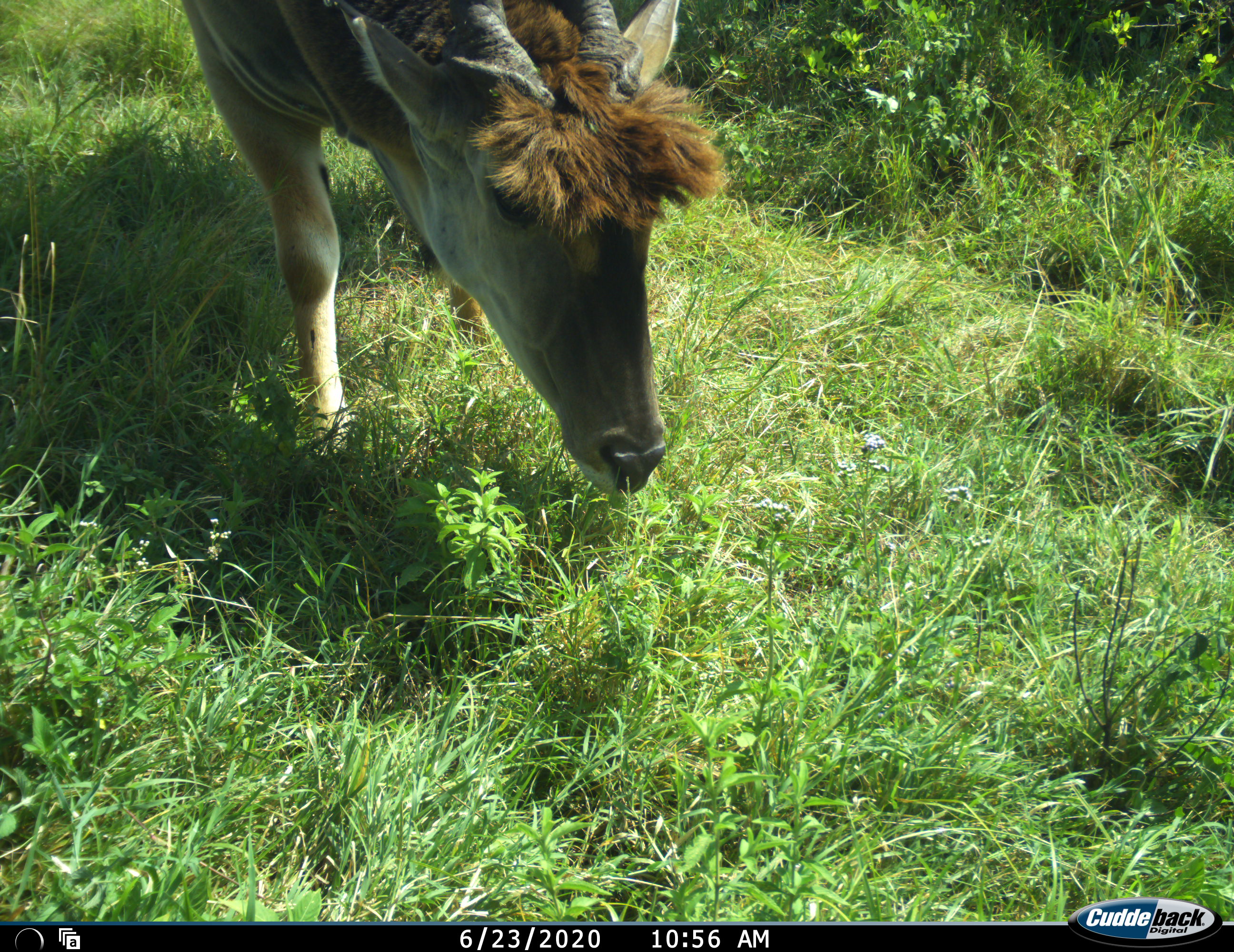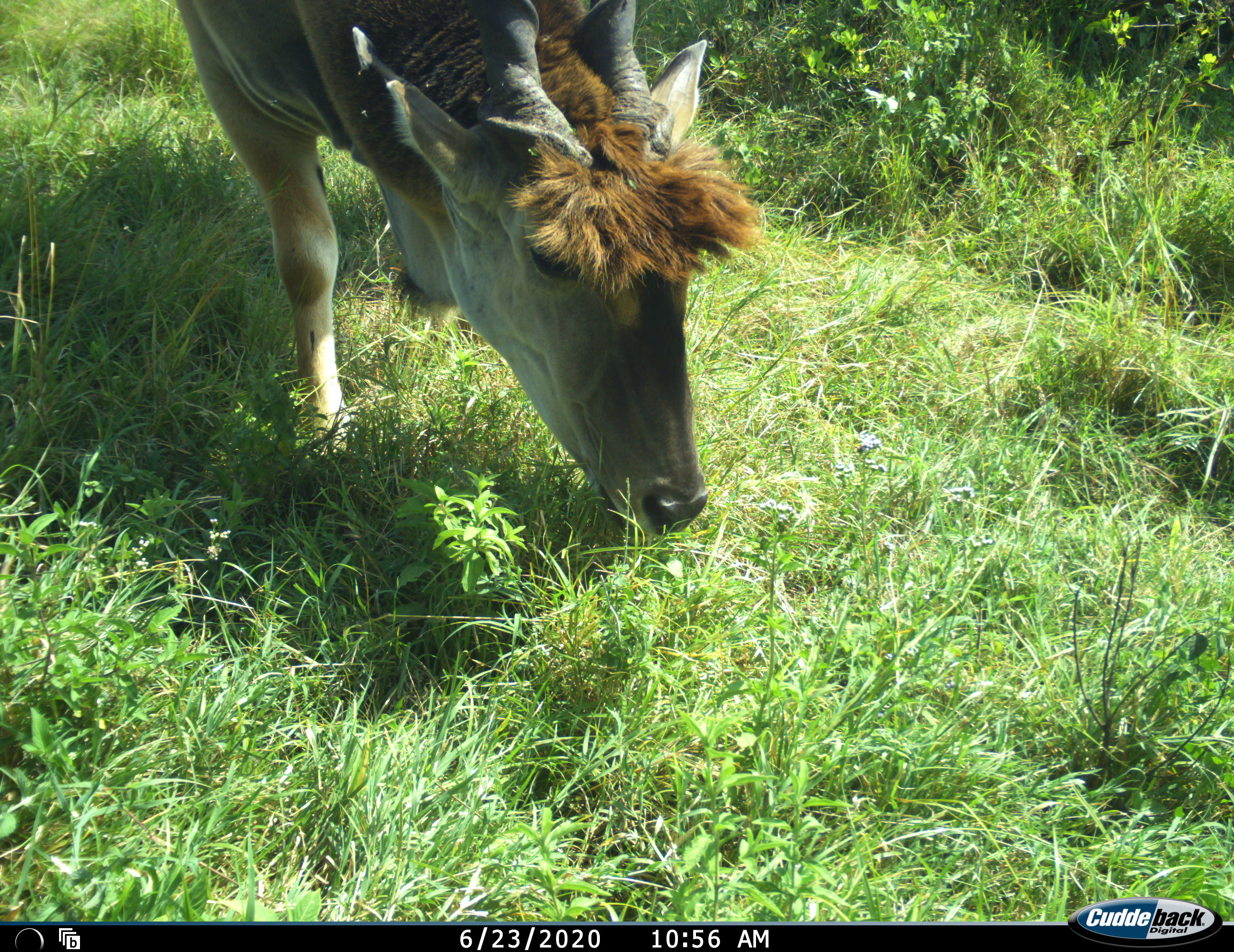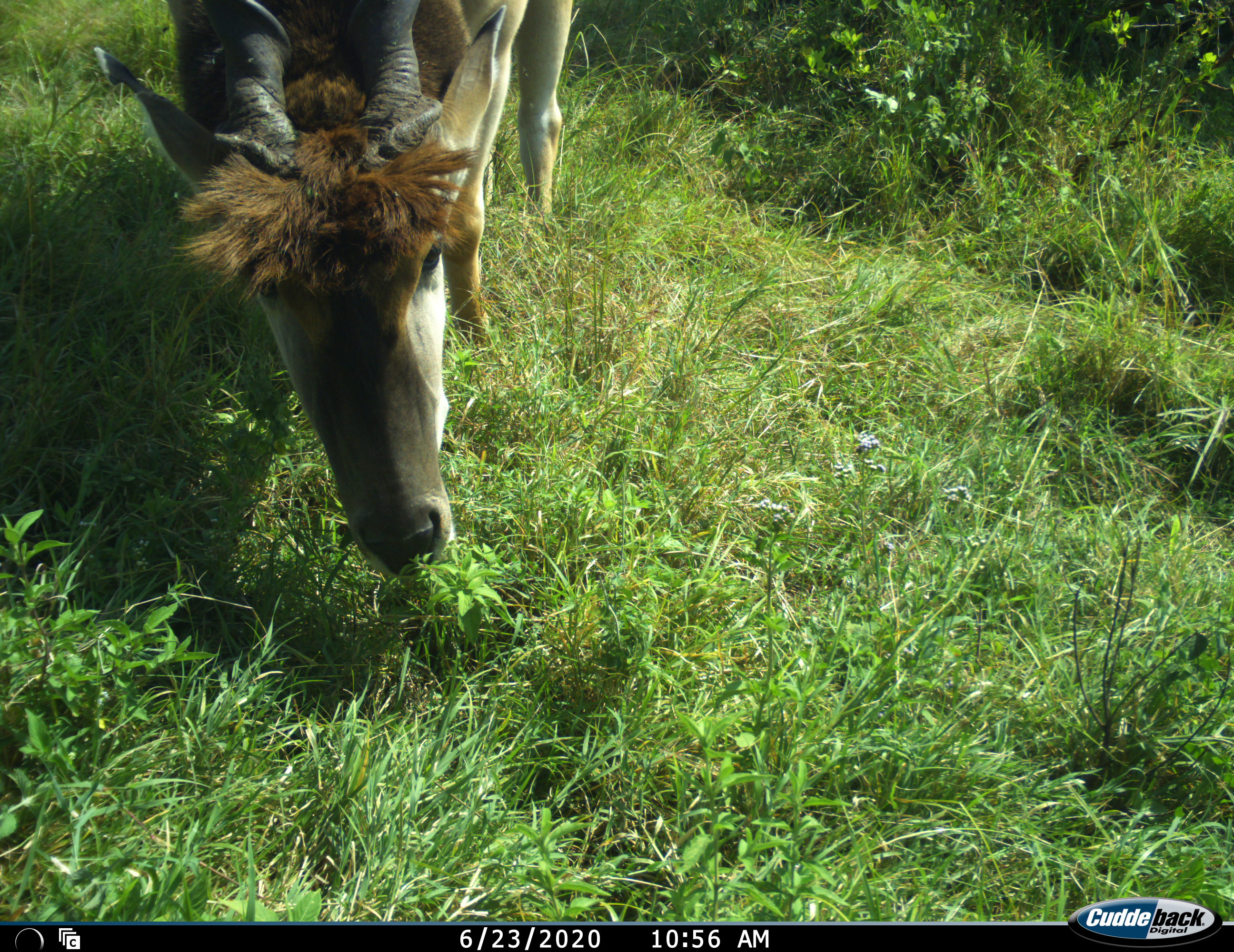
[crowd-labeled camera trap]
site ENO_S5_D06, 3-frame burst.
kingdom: Animalia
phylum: Chordata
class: Mammalia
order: Artiodactyla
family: Bovidae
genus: Tragelaphus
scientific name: Tragelaphus oryx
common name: eland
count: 1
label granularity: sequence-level